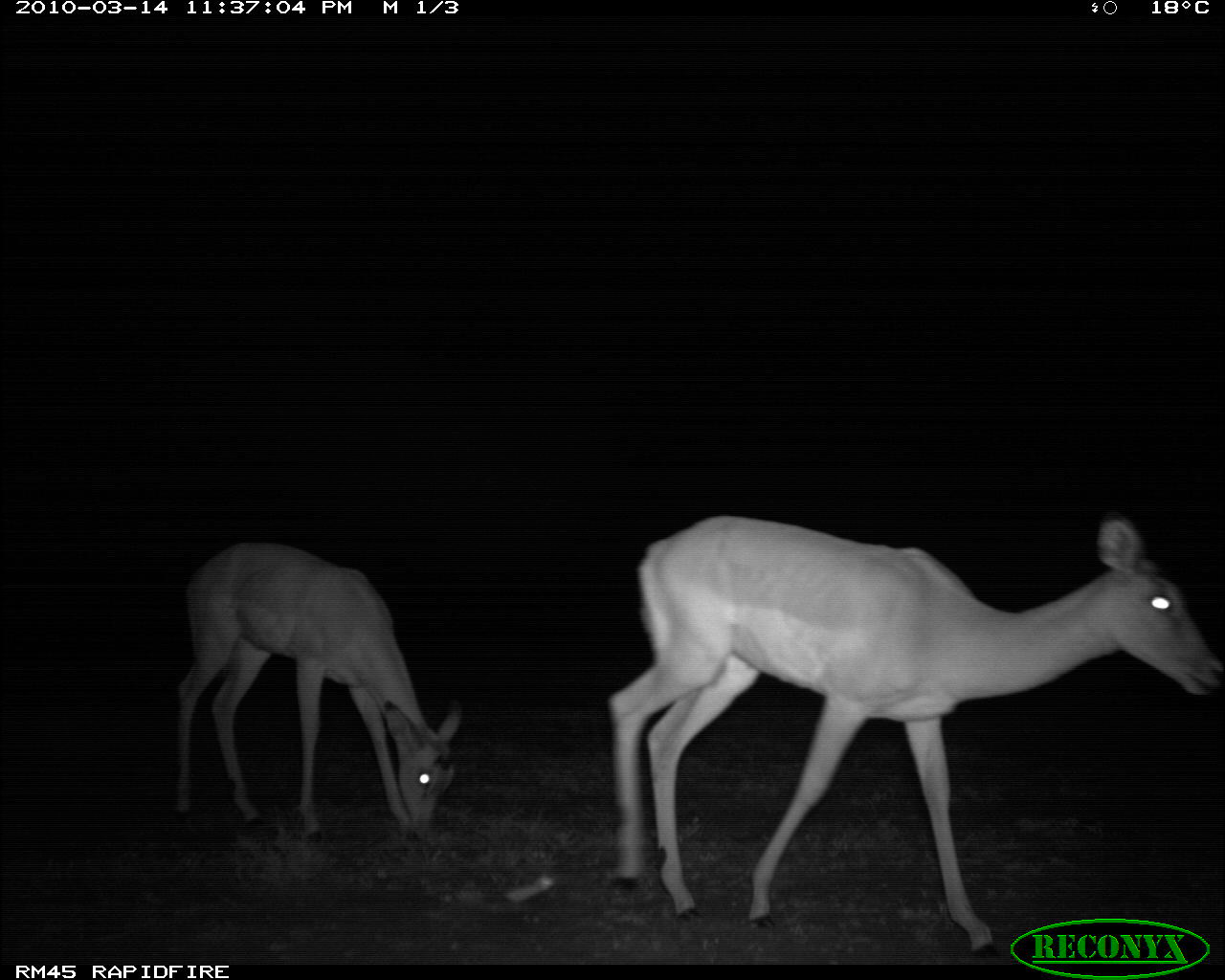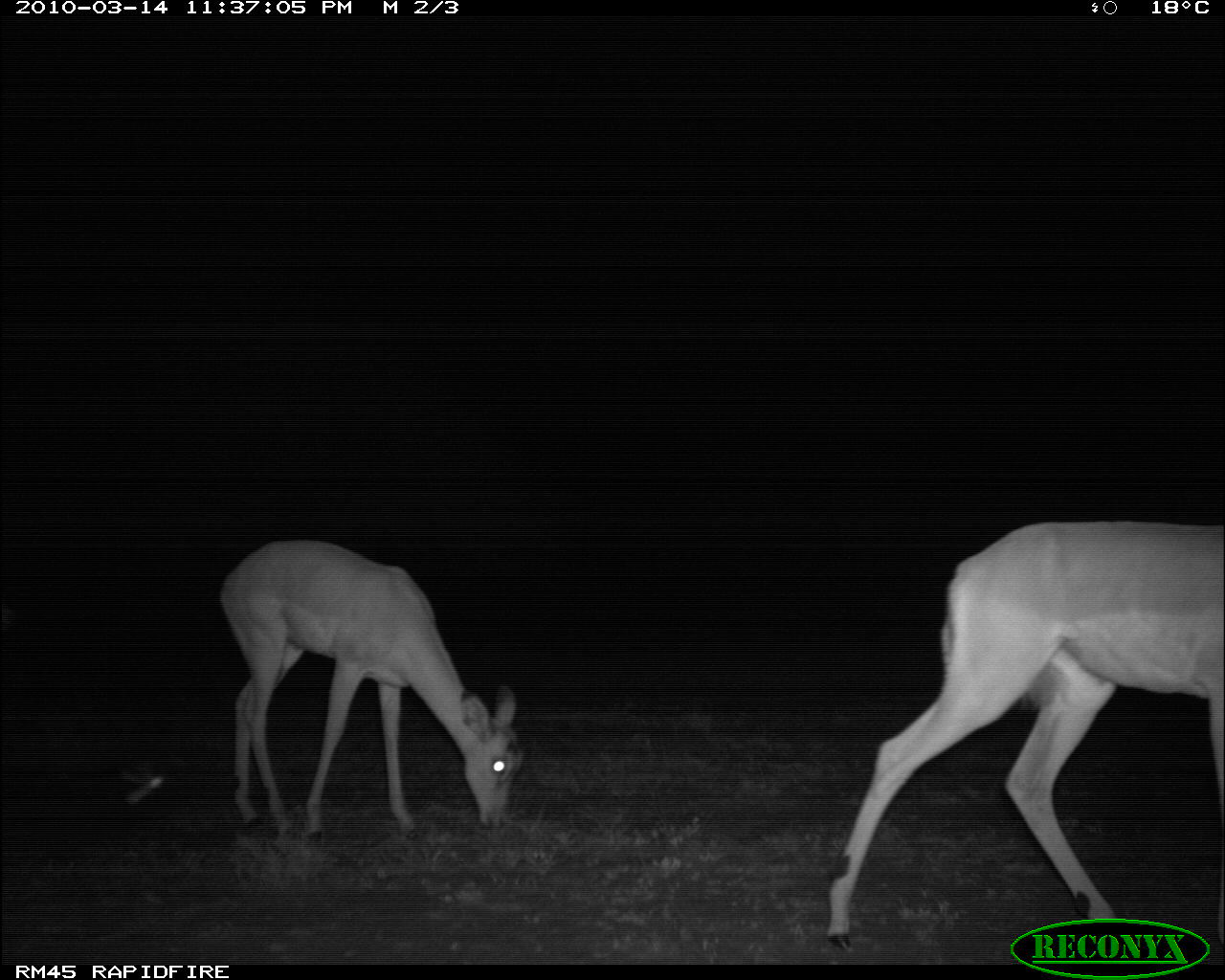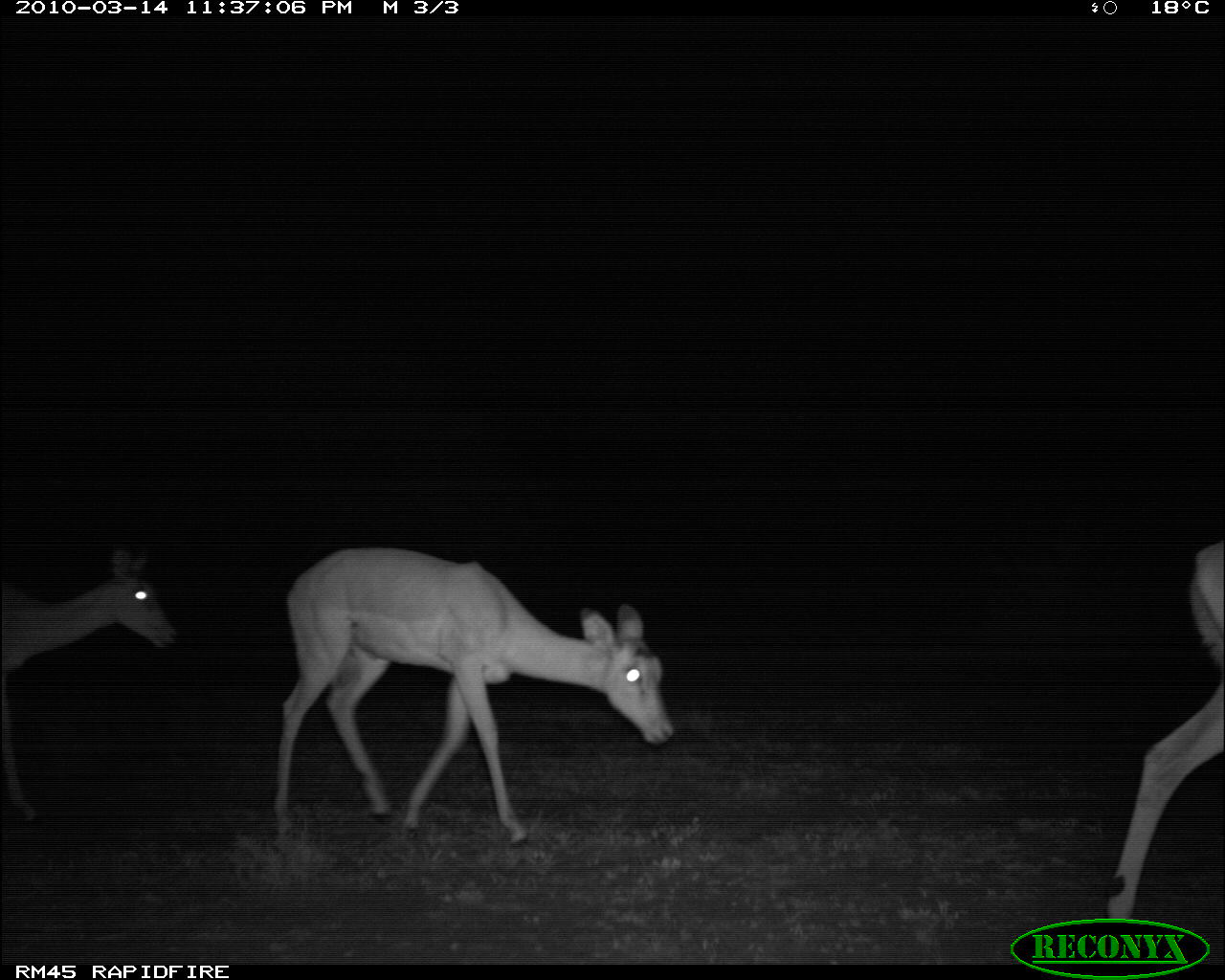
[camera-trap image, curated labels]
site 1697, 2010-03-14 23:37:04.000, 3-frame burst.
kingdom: Animalia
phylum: Chordata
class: Mammalia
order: Artiodactyla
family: Bovidae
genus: Aepyceros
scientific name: Aepyceros melampus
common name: impala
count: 2